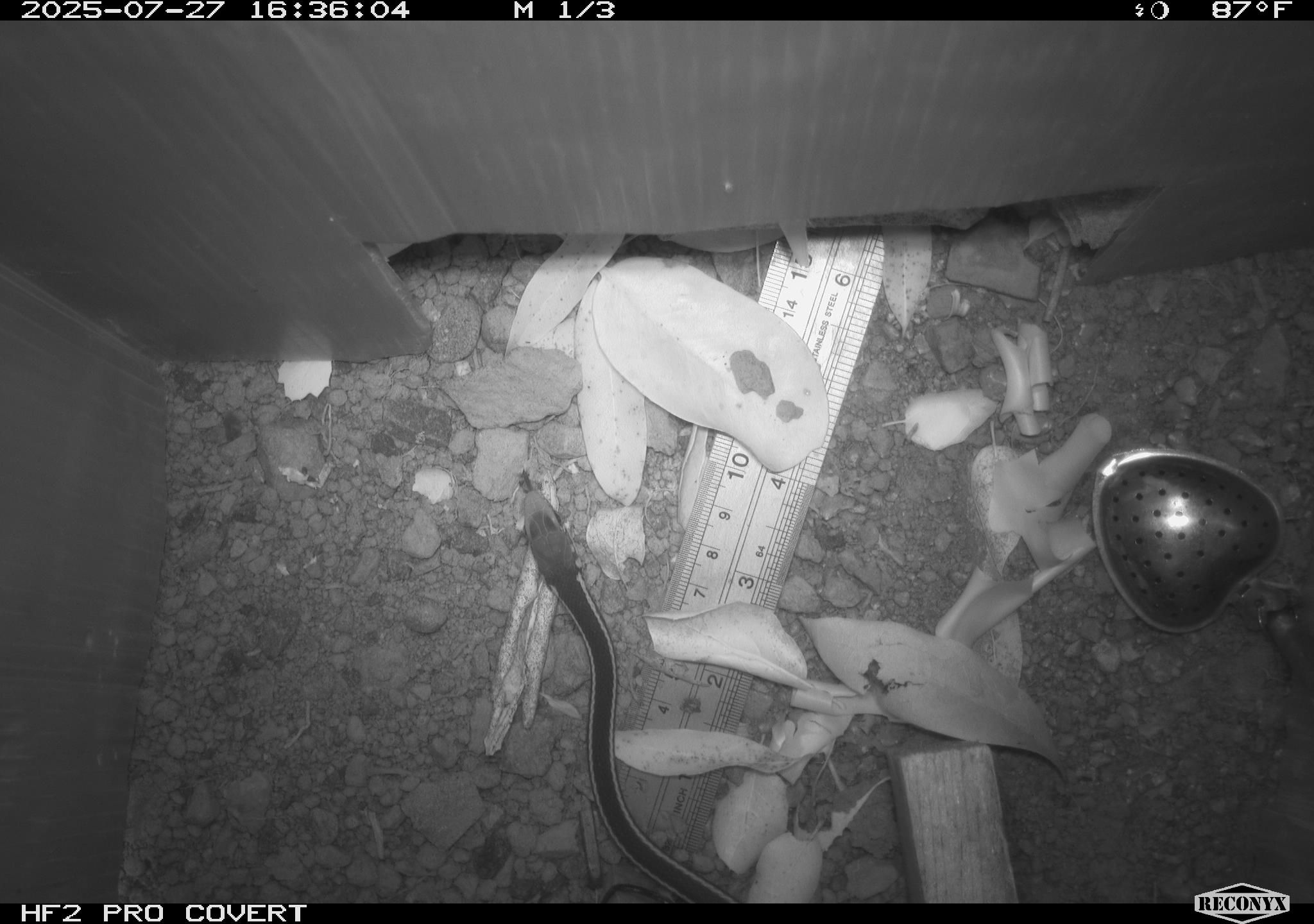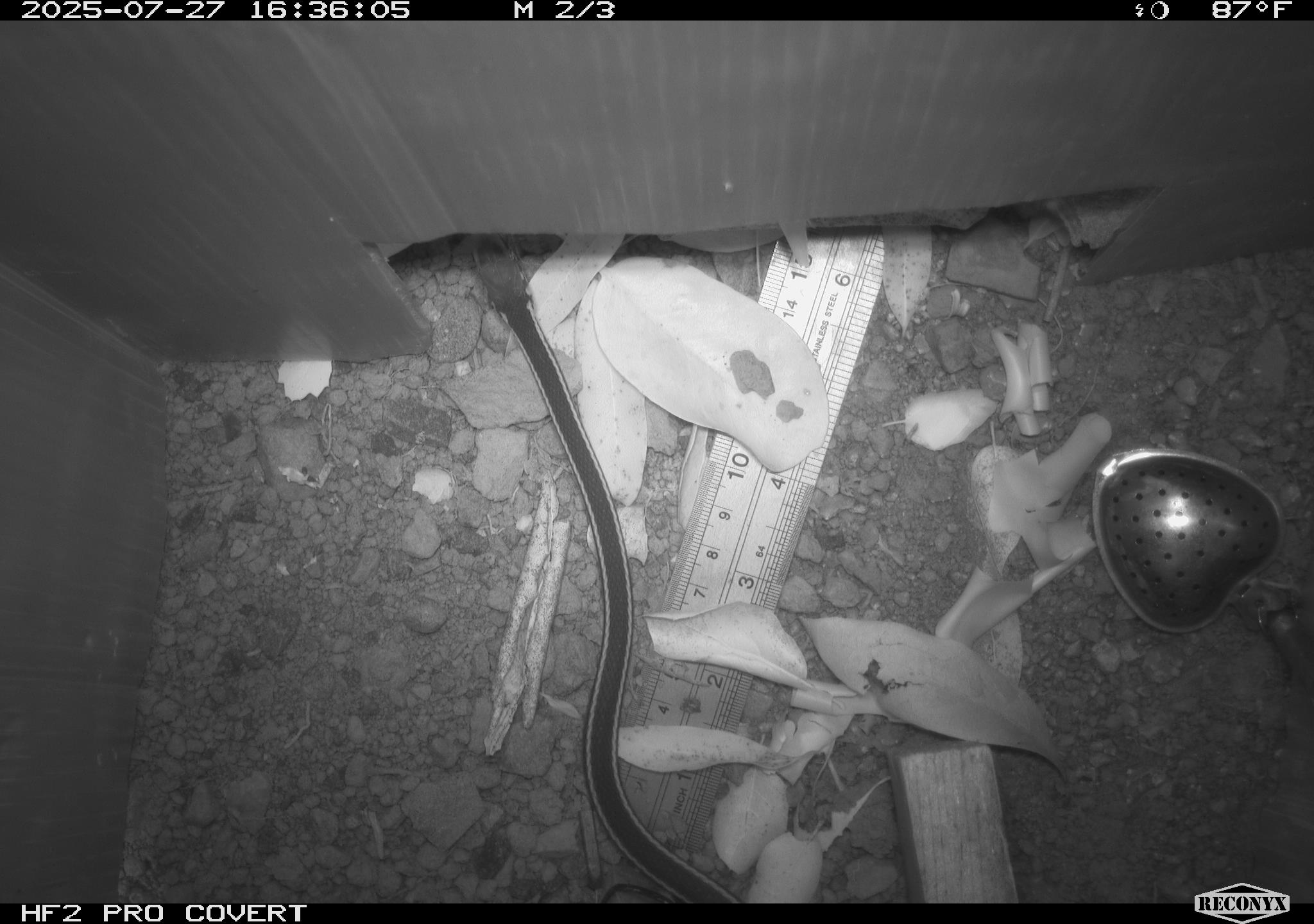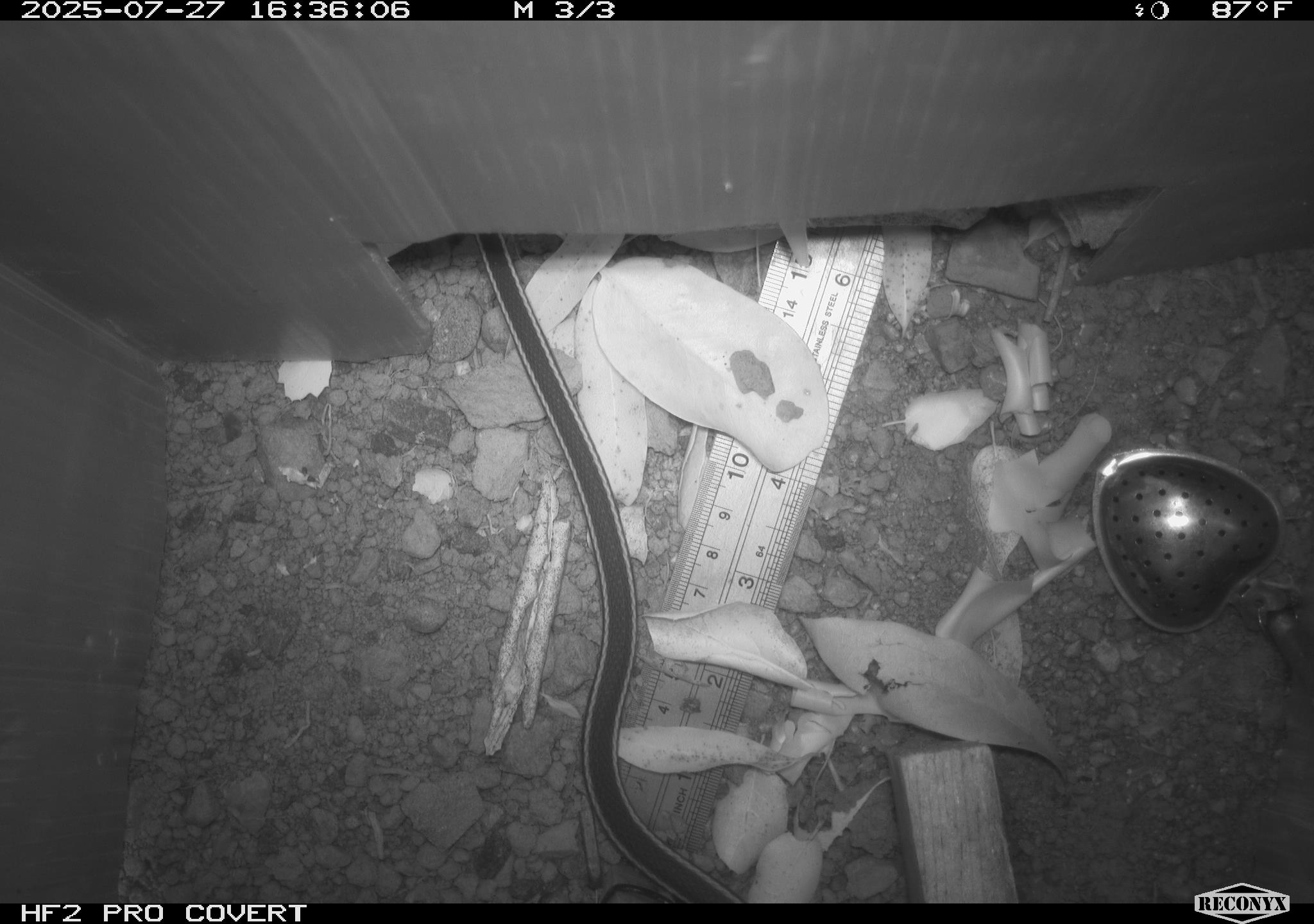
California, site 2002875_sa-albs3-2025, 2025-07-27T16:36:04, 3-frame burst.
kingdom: Animalia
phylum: Chordata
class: Reptilia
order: Squamata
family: Colubridae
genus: Masticophis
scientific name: Masticophis lateralis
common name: striped racer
Striped racer (Masticophis lateralis).